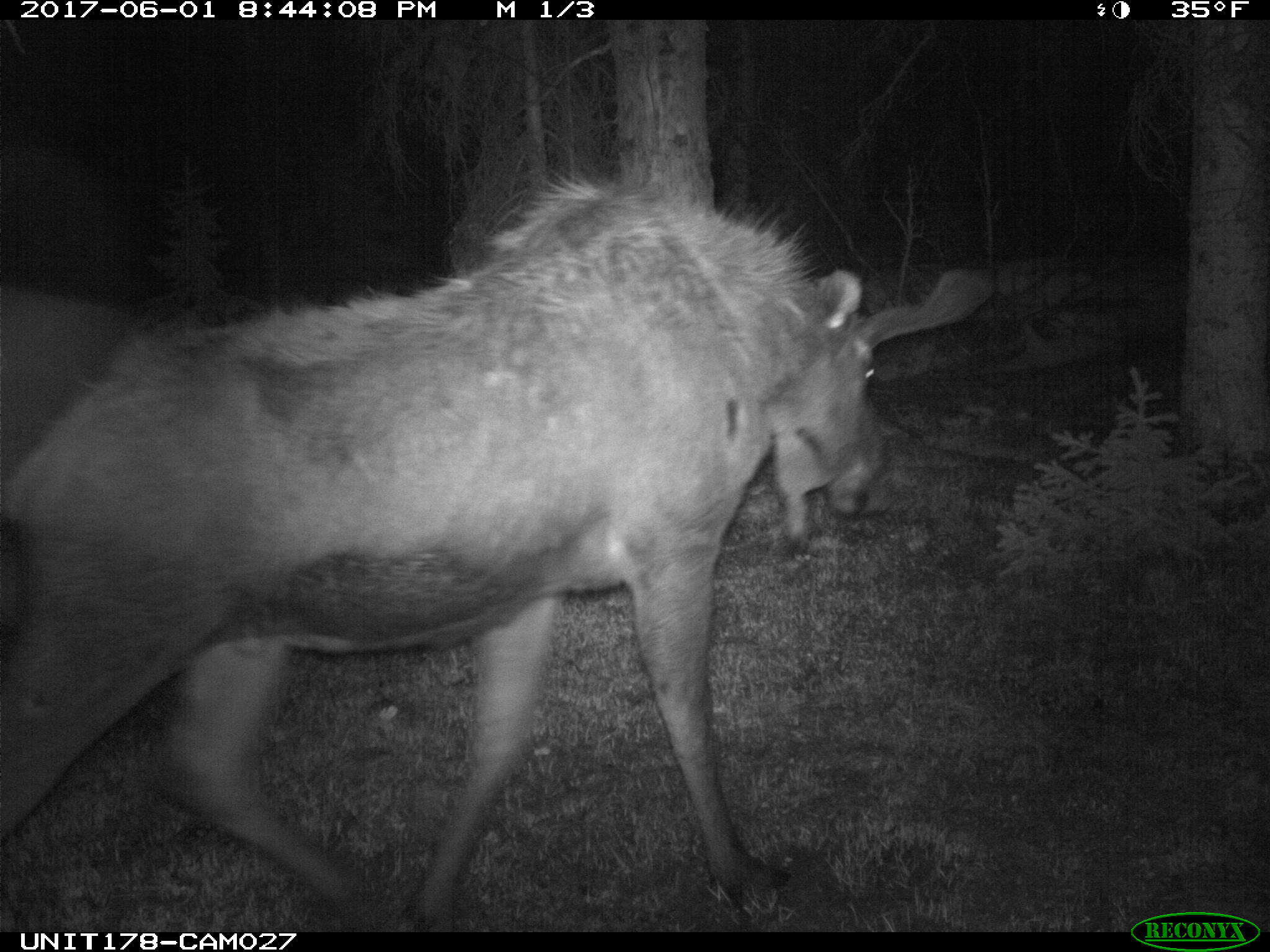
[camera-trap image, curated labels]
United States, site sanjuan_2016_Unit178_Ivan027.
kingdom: Animalia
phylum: Chordata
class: Mammalia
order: Artiodactyla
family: Cervidae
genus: Alces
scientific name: Alces alces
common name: moose